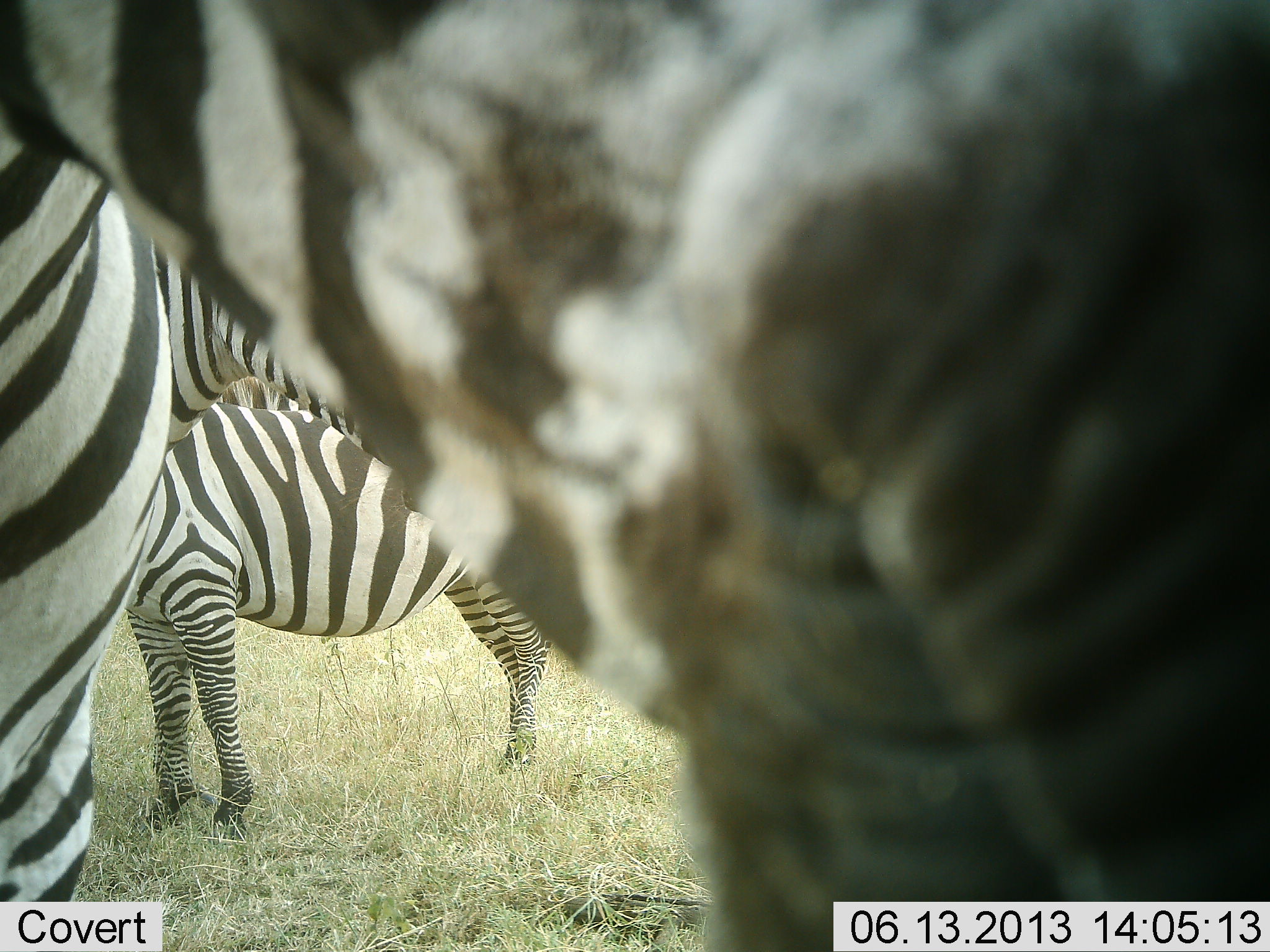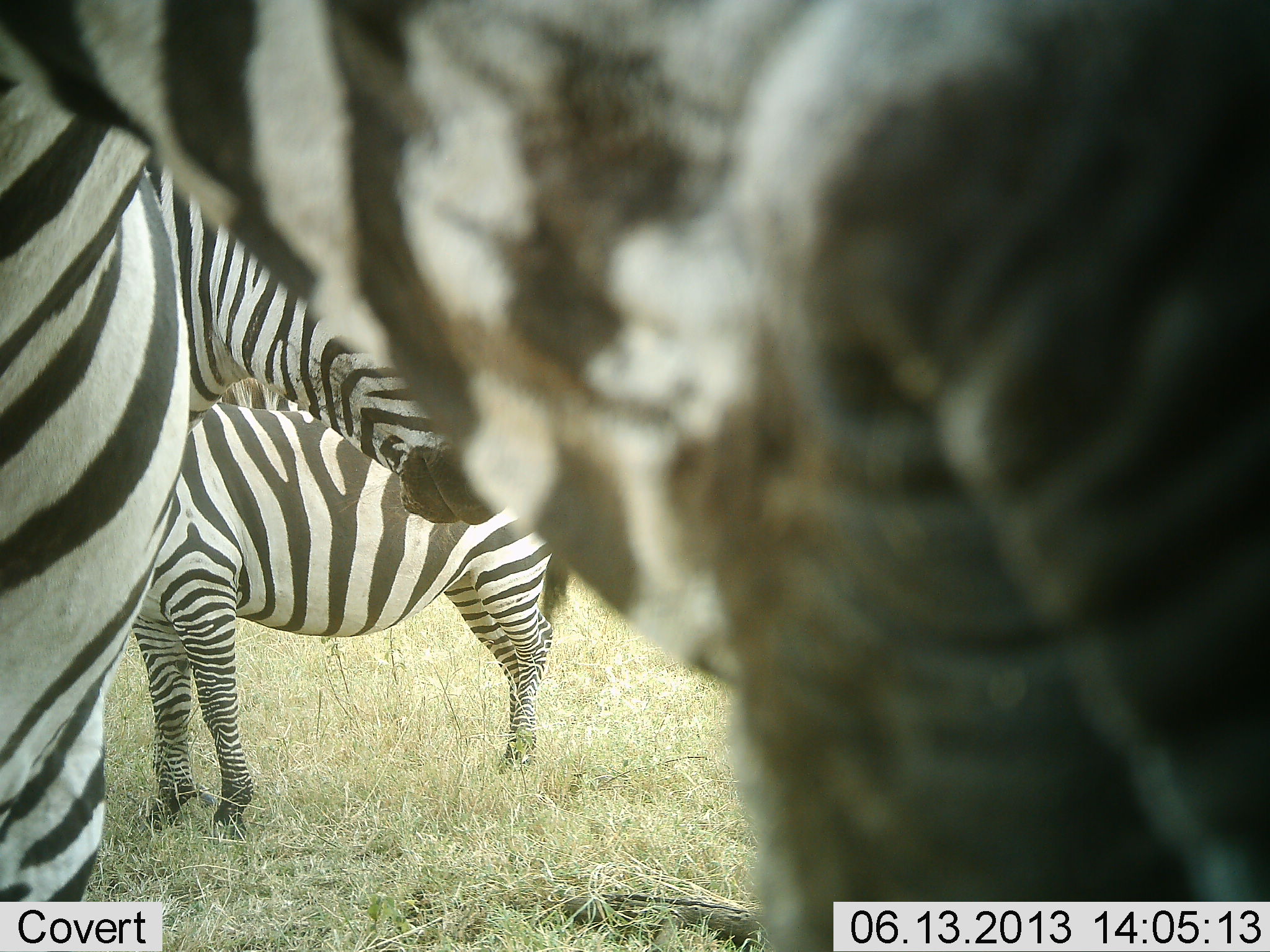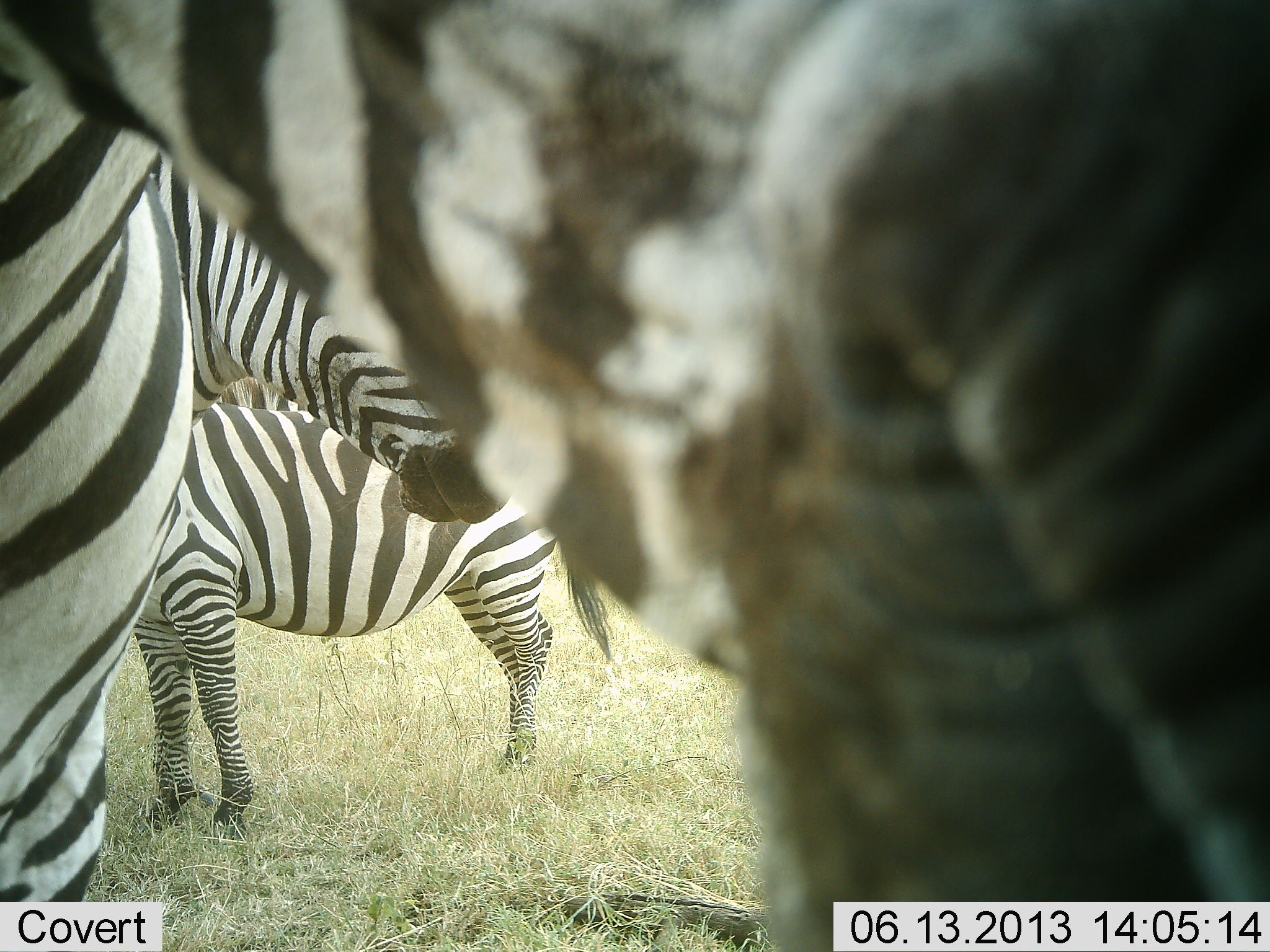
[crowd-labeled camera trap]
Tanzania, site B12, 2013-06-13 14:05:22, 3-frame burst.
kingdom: Animalia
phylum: Chordata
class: Mammalia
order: Perissodactyla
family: Equidae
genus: Equus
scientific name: Equus quagga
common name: plains zebra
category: zebra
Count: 3.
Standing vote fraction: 100%.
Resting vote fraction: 0%.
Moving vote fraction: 0%.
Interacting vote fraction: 0%.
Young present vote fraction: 0%.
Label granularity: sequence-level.